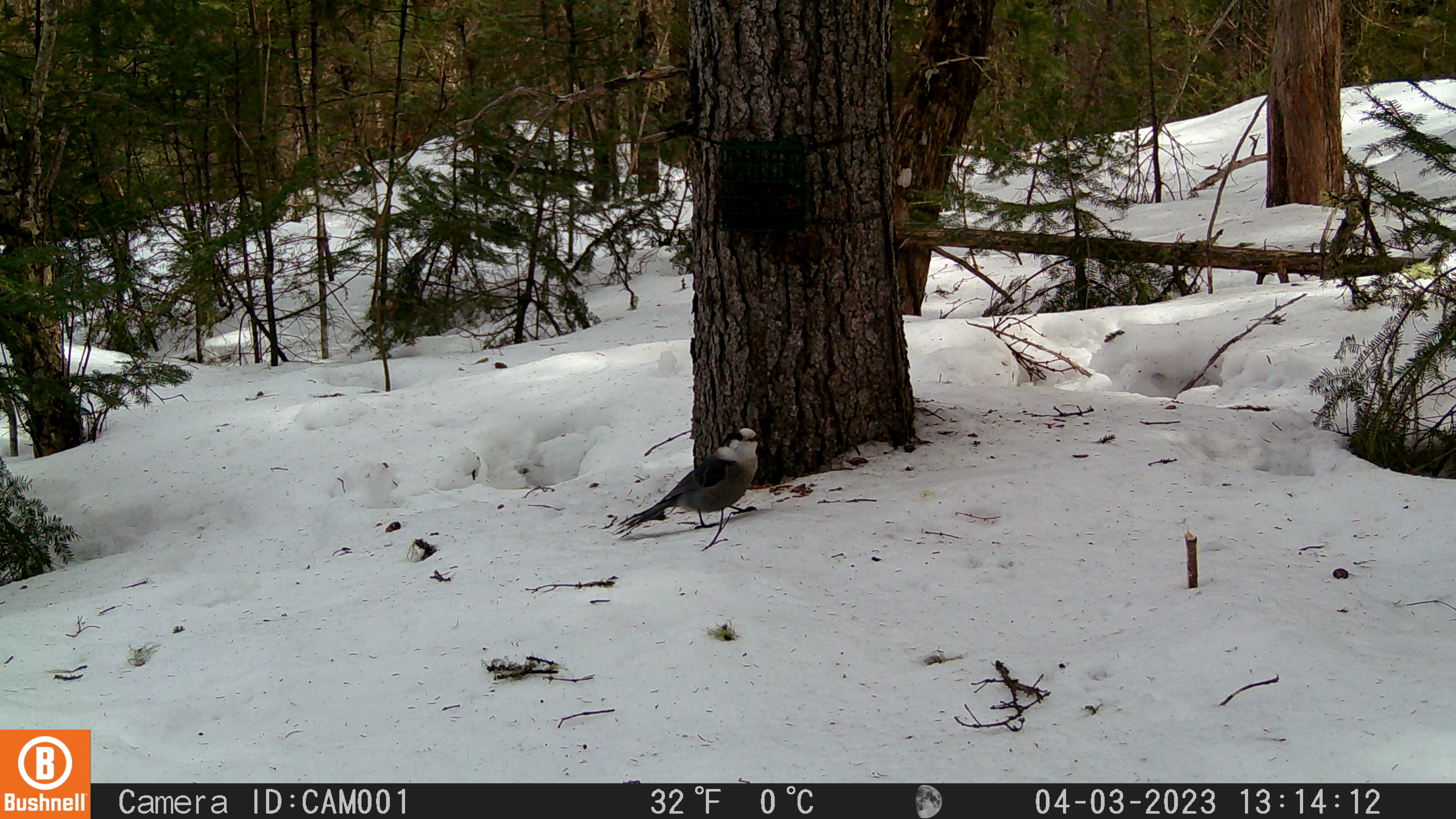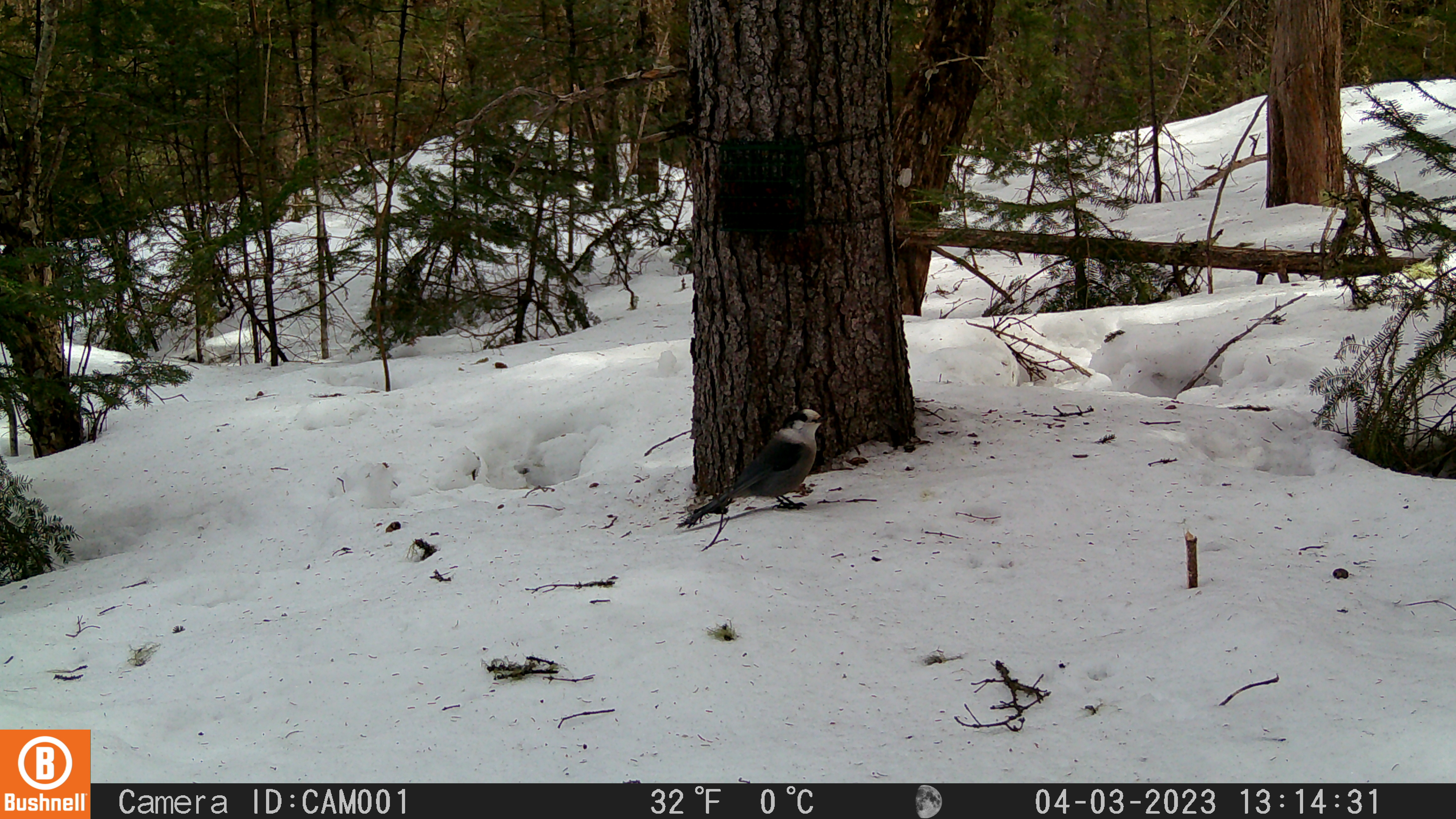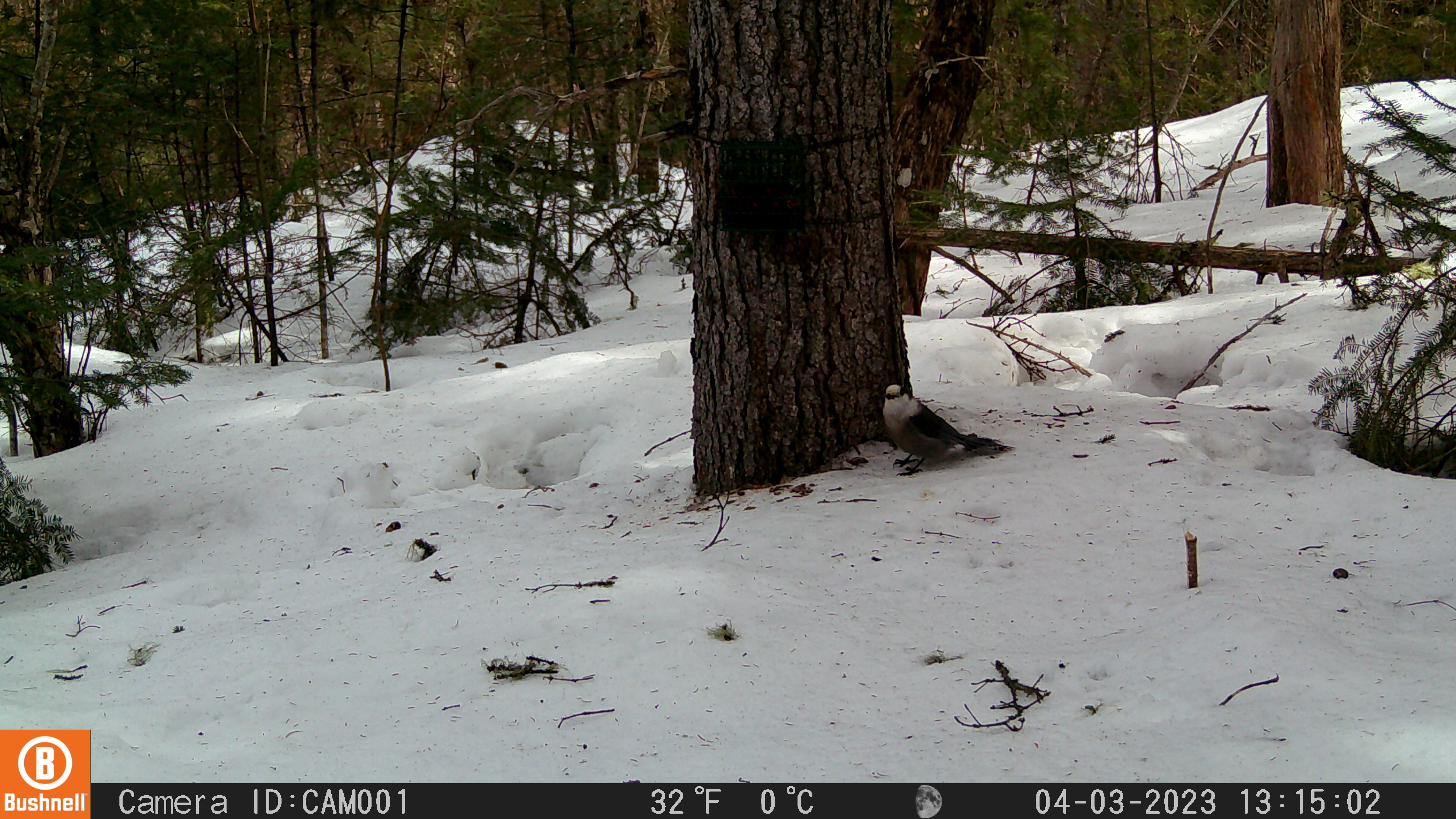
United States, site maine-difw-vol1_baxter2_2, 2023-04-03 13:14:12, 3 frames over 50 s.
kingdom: Animalia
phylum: Chordata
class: Aves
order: Passeriformes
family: Corvidae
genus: Perisoreus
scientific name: Perisoreus canadensis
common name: canada jay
Canada jay (Perisoreus canadensis).